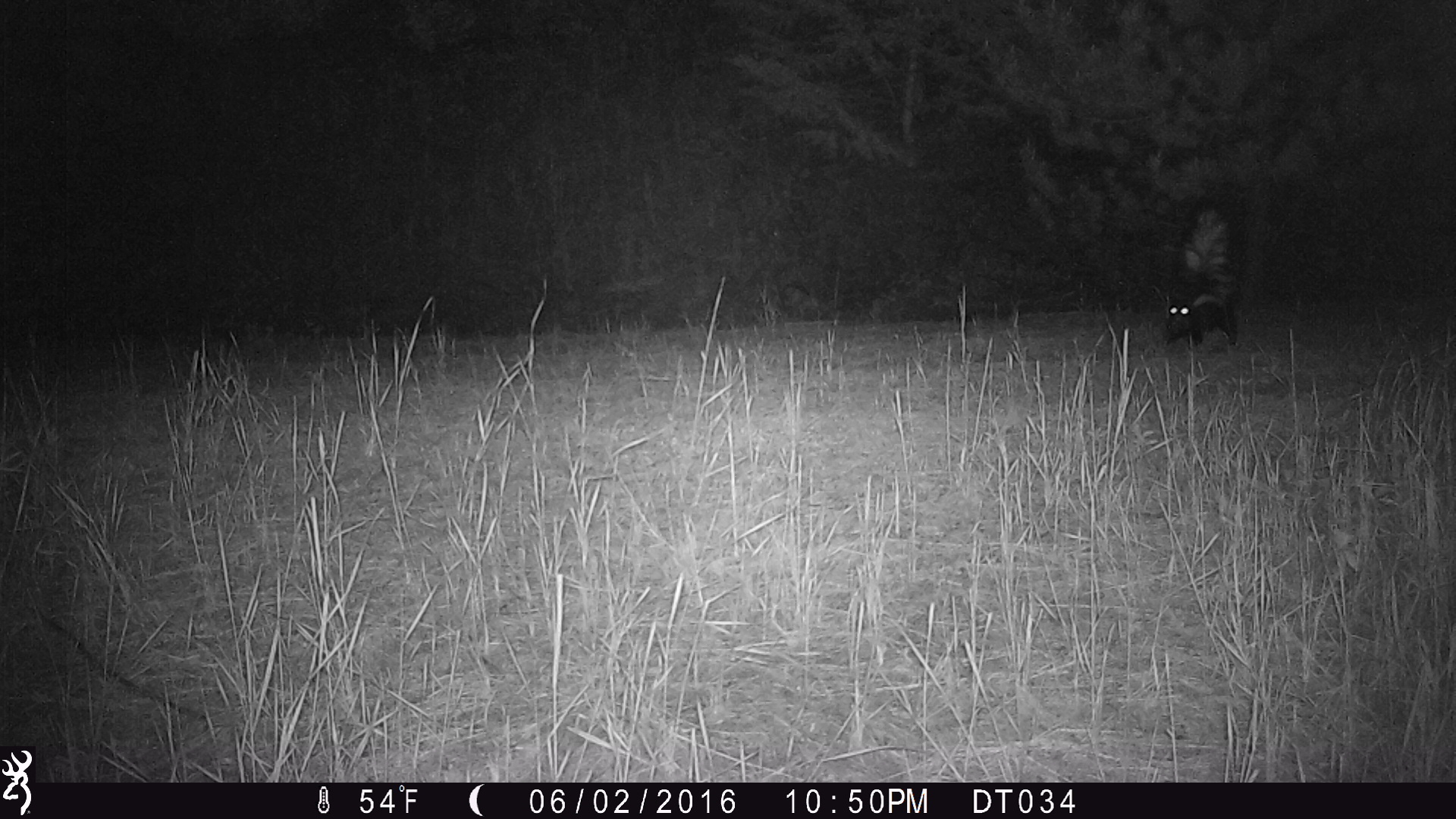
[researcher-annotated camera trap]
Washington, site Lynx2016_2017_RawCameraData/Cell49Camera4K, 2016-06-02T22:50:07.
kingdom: Animalia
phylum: Chordata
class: Mammalia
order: Carnivora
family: Mephitidae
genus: Mephitis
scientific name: Mephitis mephitis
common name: striped skunk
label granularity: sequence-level